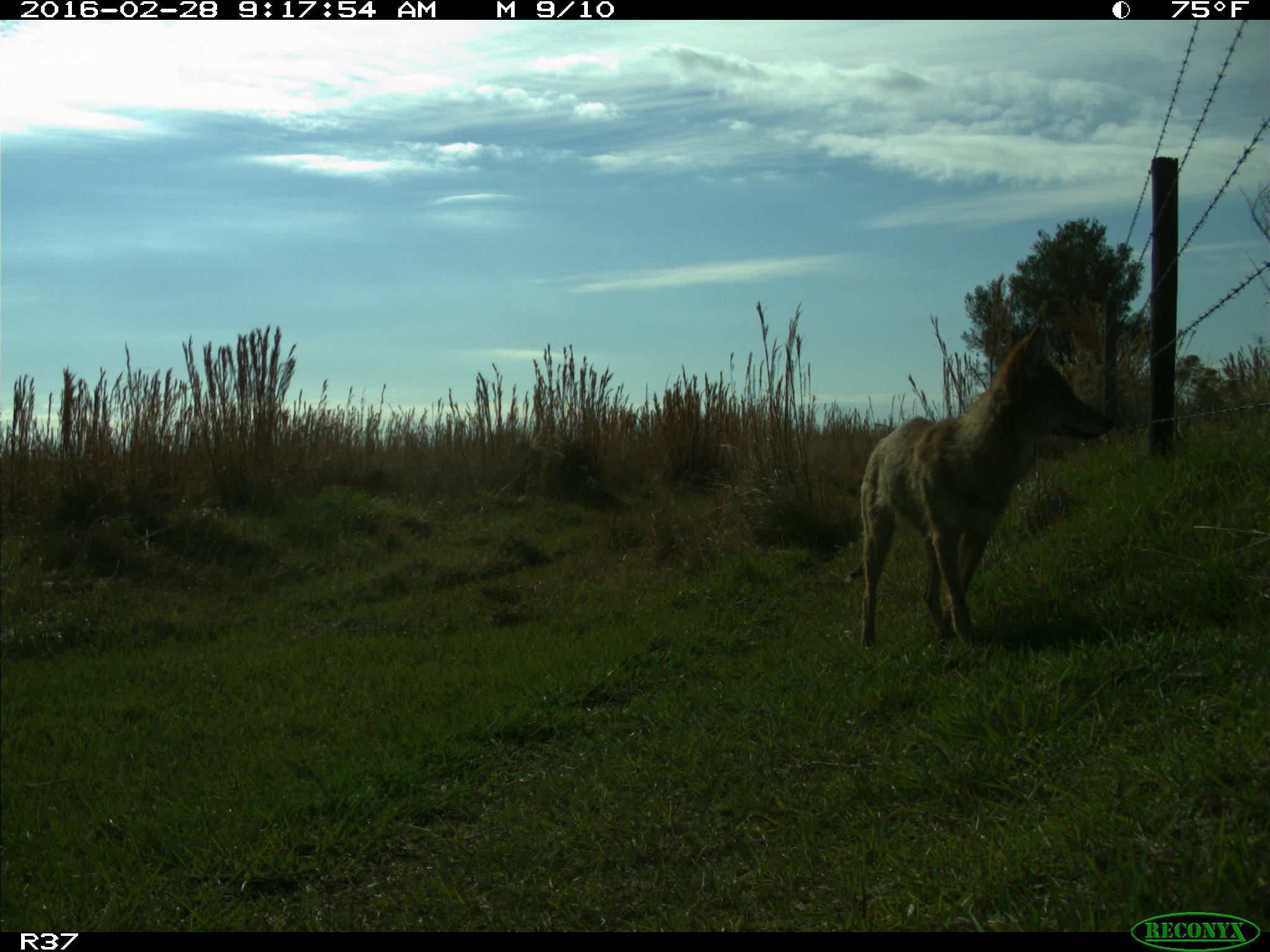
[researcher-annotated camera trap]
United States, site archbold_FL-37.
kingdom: Animalia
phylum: Chordata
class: Mammalia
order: Carnivora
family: Canidae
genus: Canis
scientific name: Canis latrans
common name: coyote